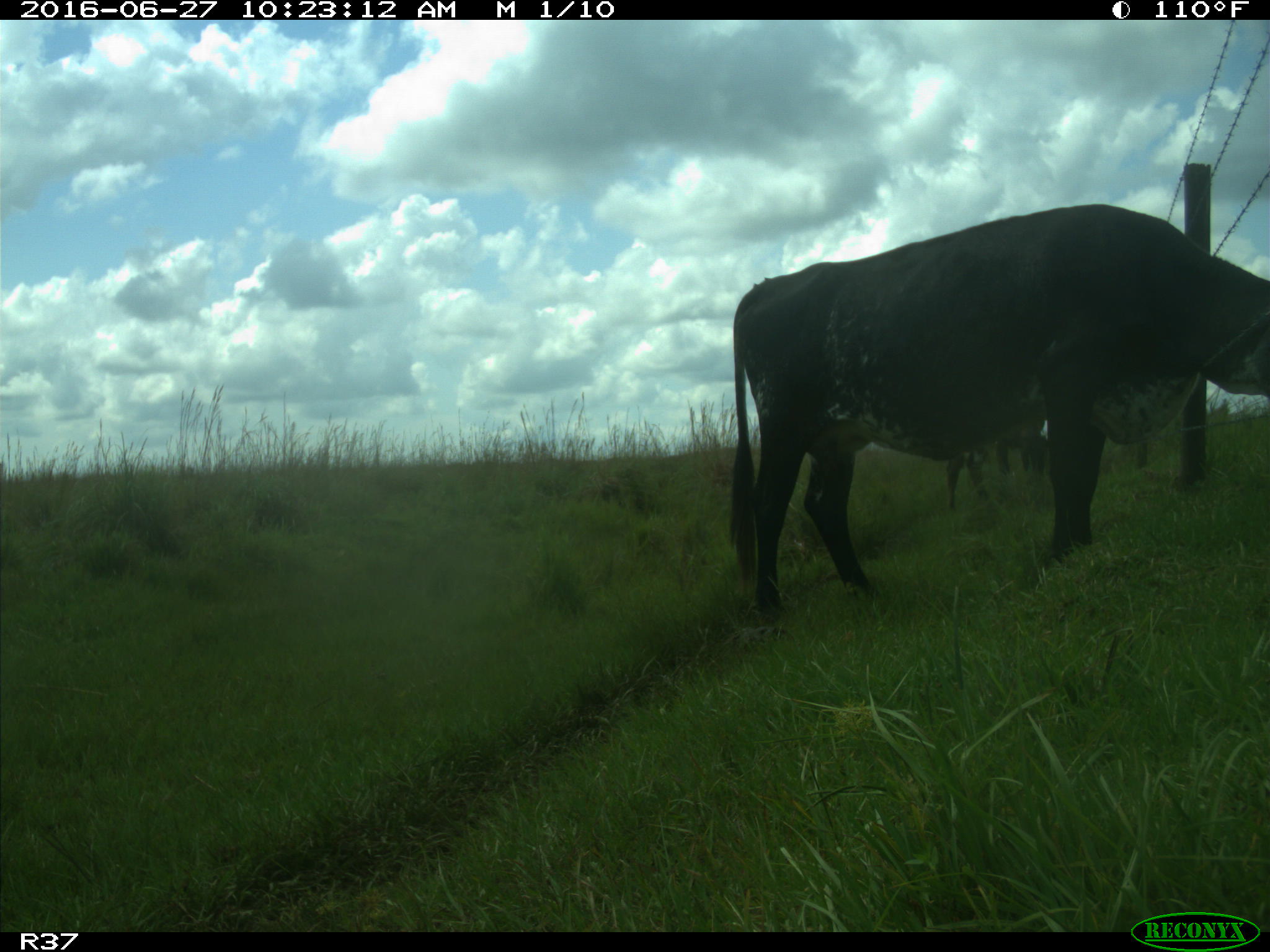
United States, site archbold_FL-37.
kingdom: Animalia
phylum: Chordata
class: Mammalia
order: Artiodactyla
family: Bovidae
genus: Bos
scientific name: Bos taurus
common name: domestic cow